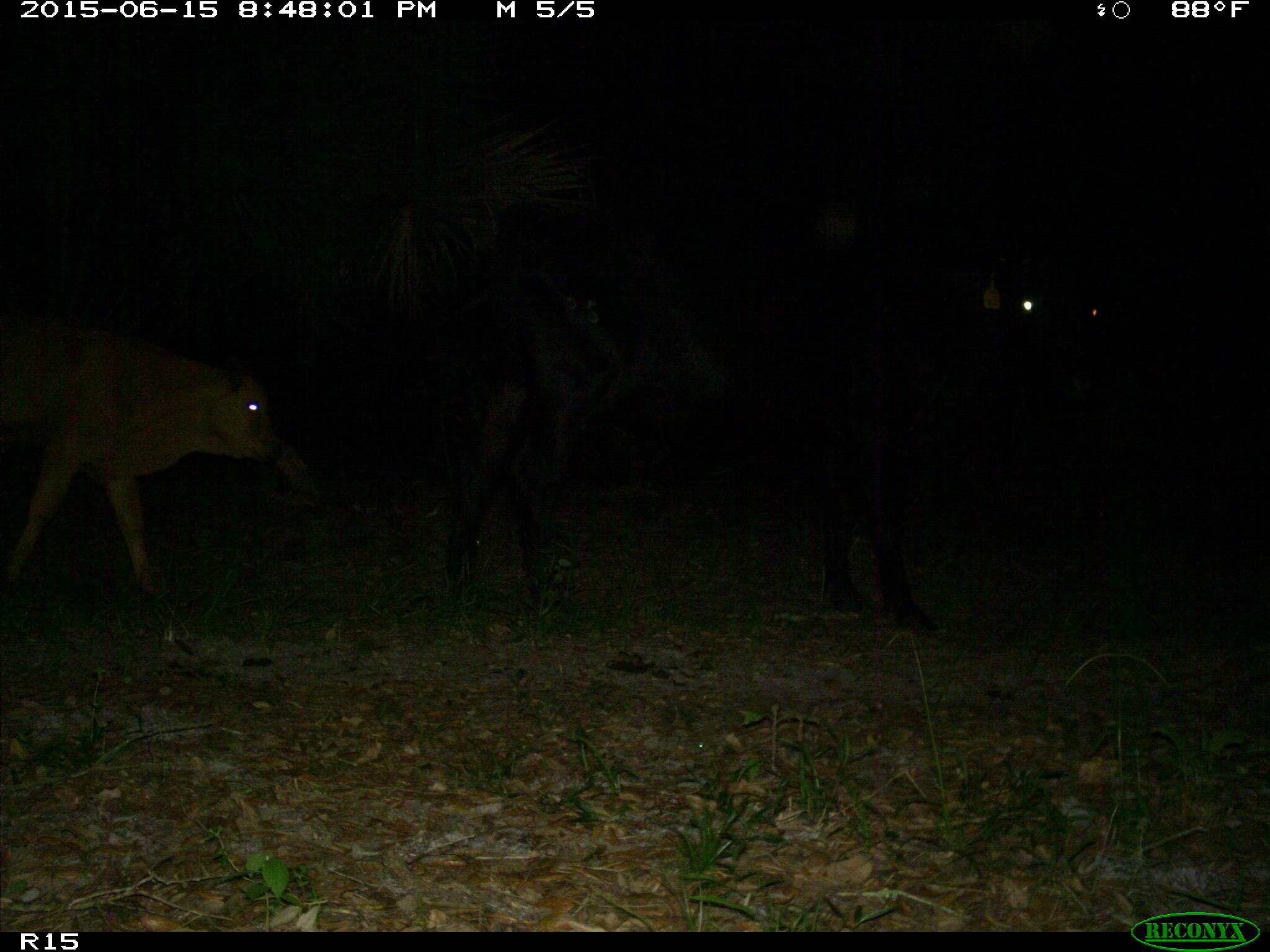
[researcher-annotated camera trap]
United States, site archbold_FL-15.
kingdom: Animalia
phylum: Chordata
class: Mammalia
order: Artiodactyla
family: Bovidae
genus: Bos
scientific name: Bos taurus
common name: domestic cow